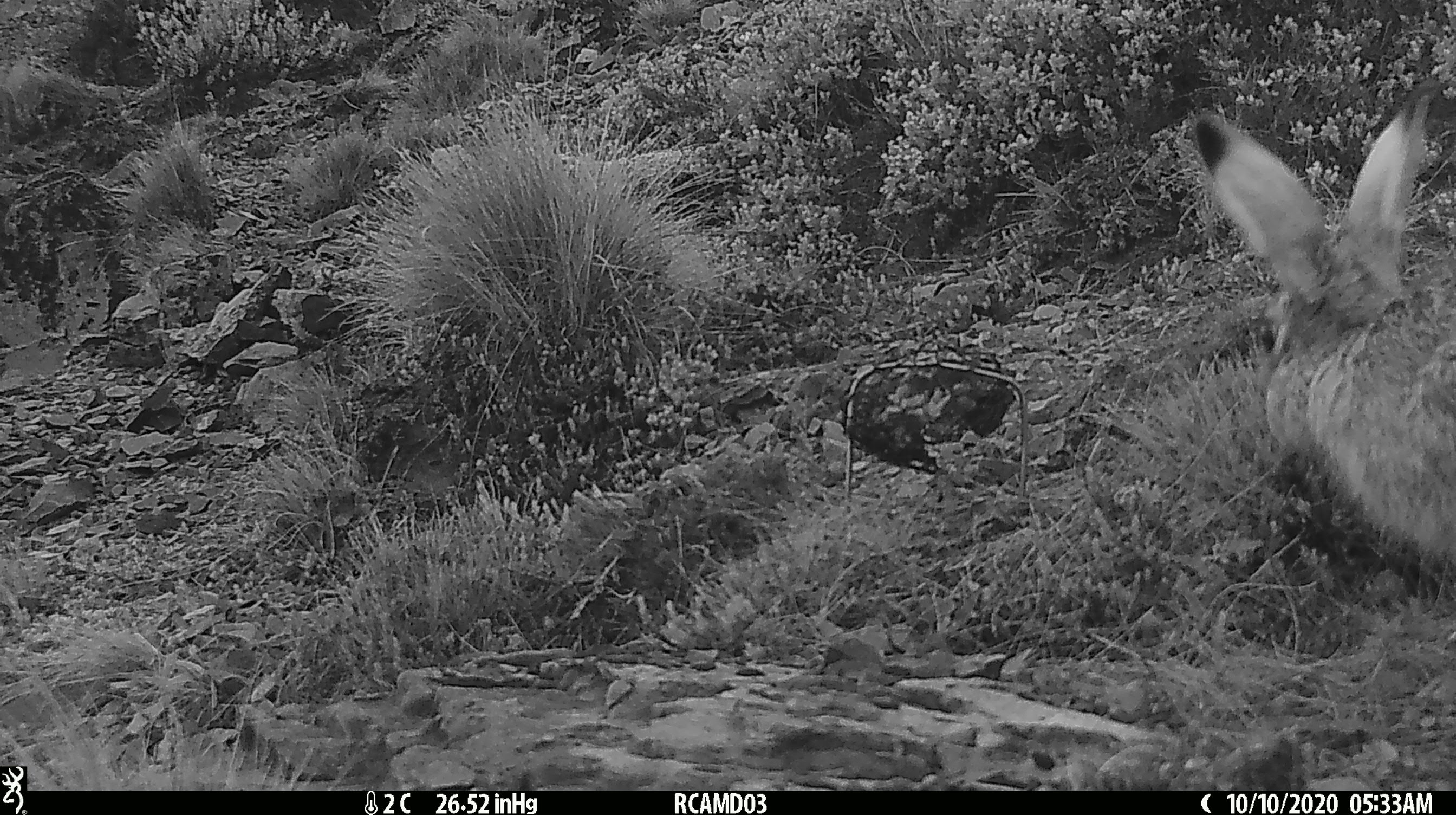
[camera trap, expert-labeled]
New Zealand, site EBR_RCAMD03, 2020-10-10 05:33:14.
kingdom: Animalia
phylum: Chordata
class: Mammalia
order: Lagomorpha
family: Leporidae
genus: Lepus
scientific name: Lepus europaeus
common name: brown hare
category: hare